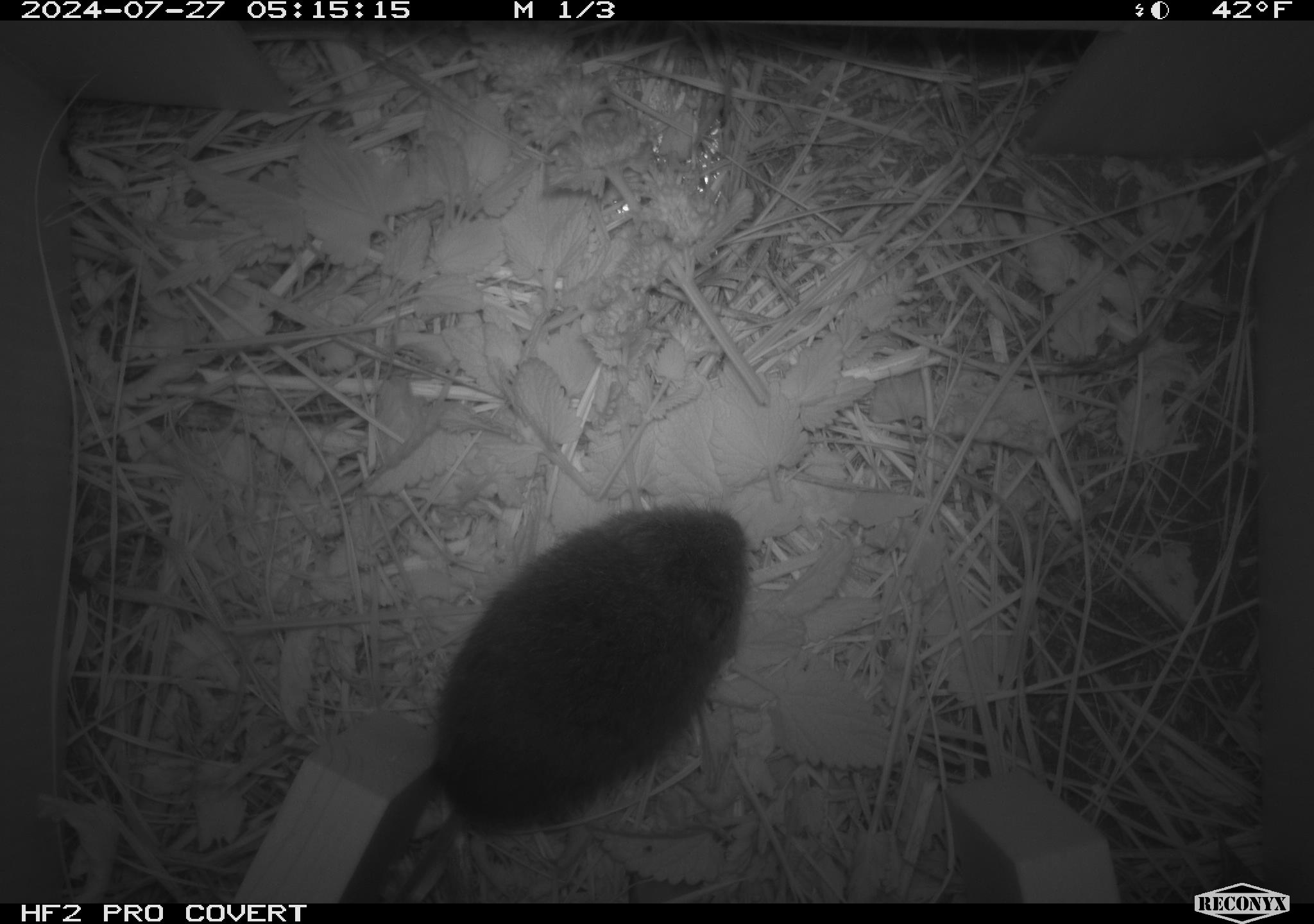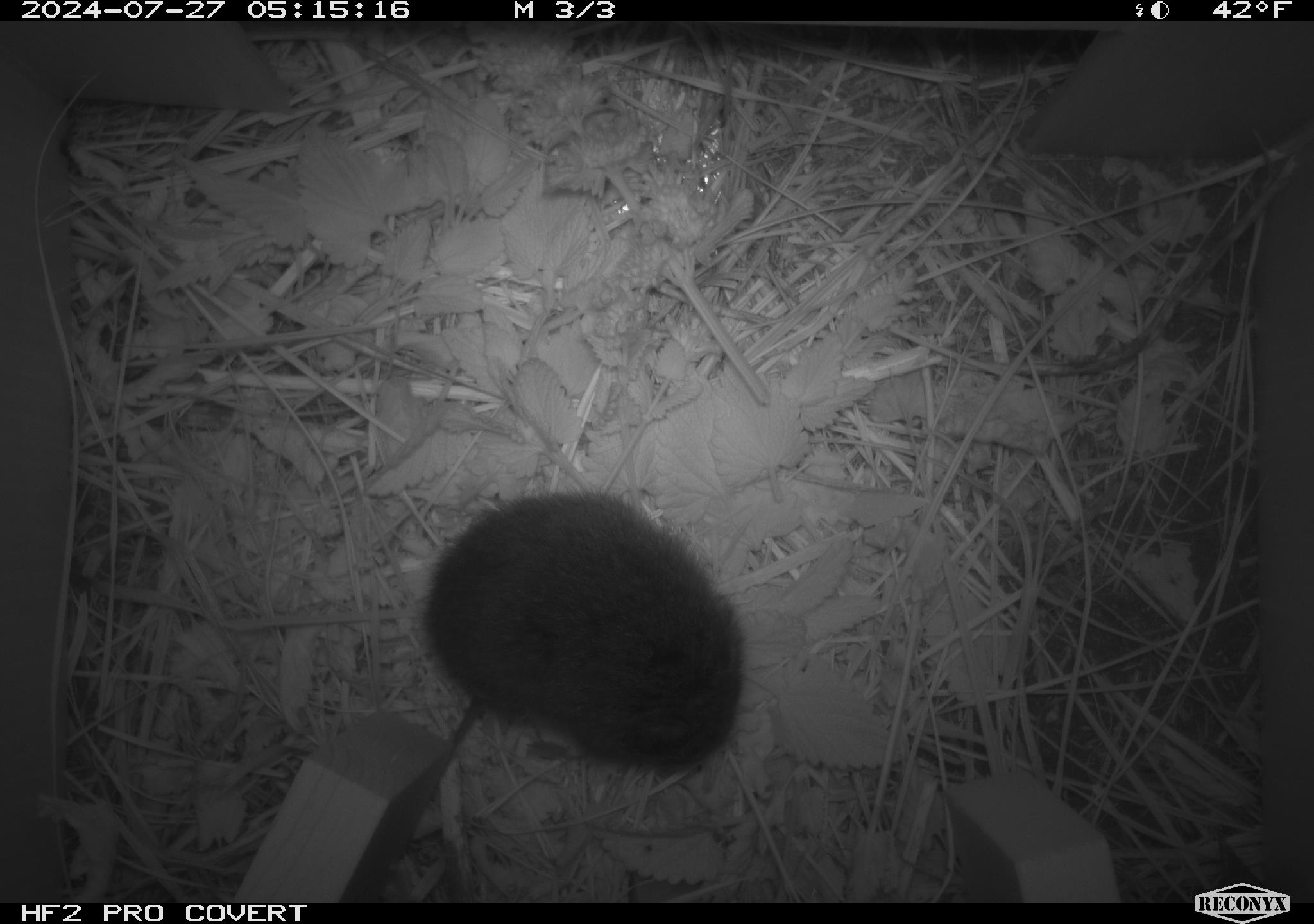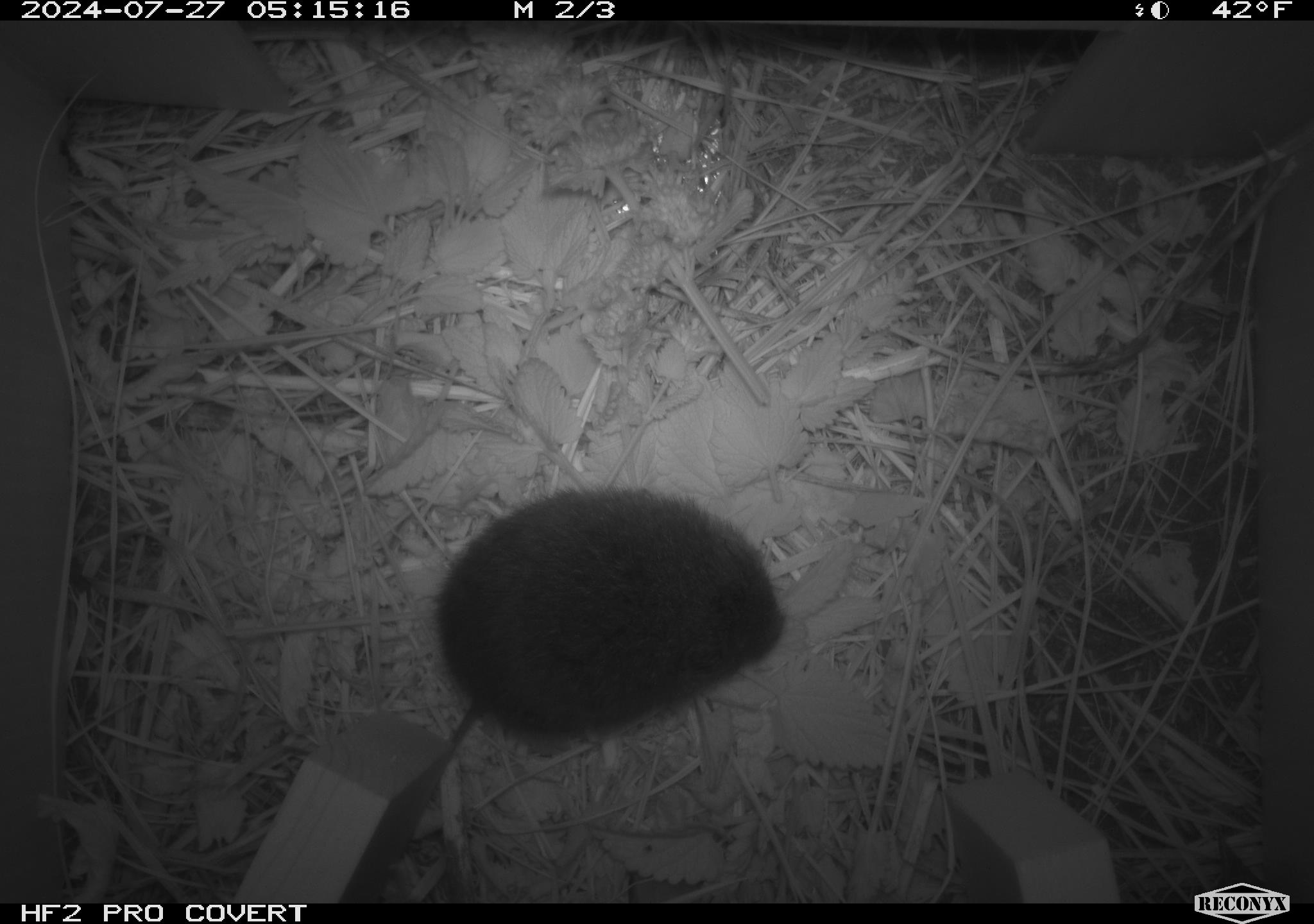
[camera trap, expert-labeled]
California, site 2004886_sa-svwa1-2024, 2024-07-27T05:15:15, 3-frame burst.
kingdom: Animalia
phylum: Chordata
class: Mammalia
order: Rodentia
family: Cricetidae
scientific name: Arvicolinae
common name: voles, lemmings, and muskrats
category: arvicolinae subfamily